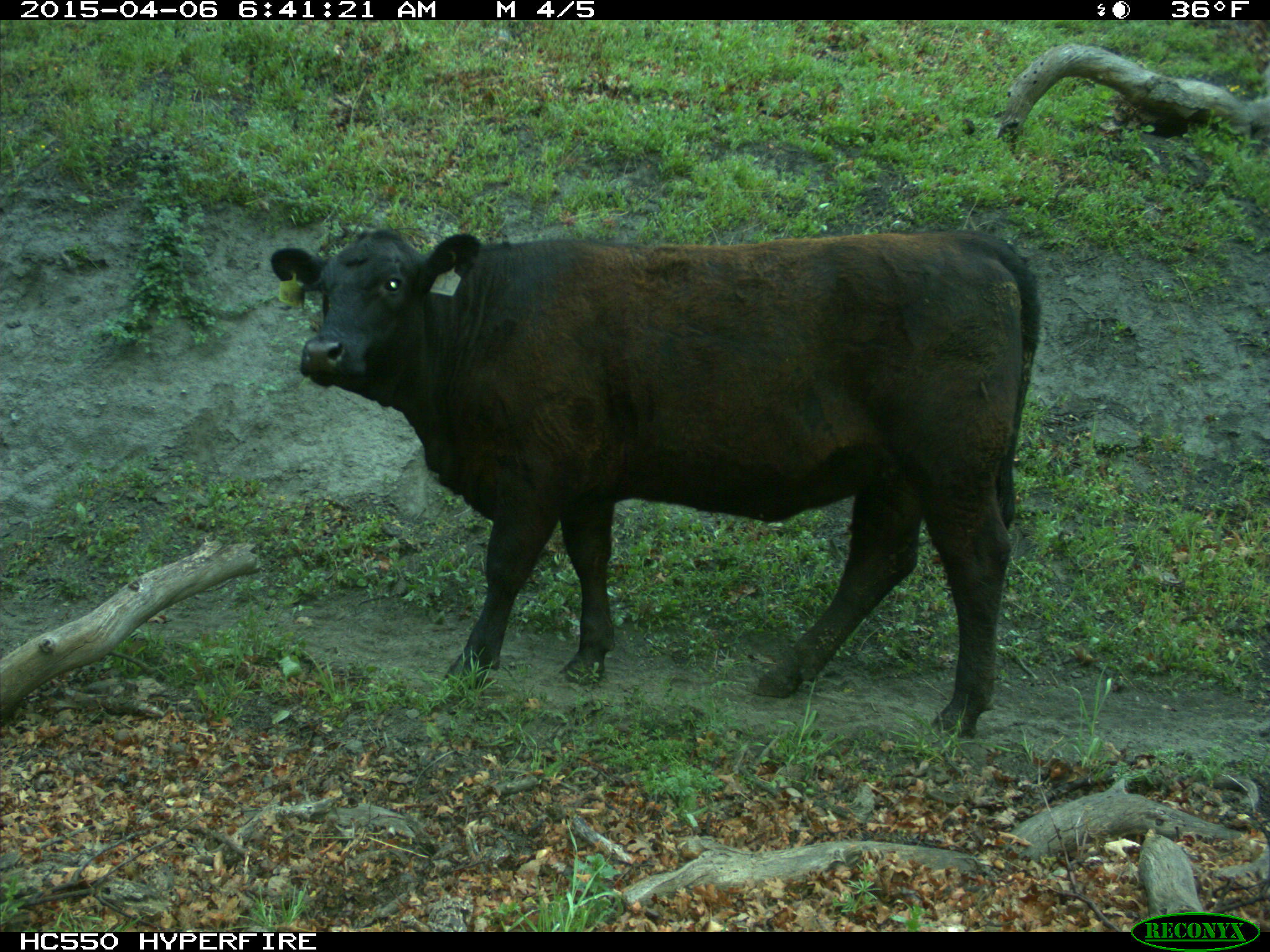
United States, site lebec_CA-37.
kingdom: Animalia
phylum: Chordata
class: Mammalia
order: Artiodactyla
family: Bovidae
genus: Bos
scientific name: Bos taurus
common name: domestic cow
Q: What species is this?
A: Bos taurus (domestic cow).